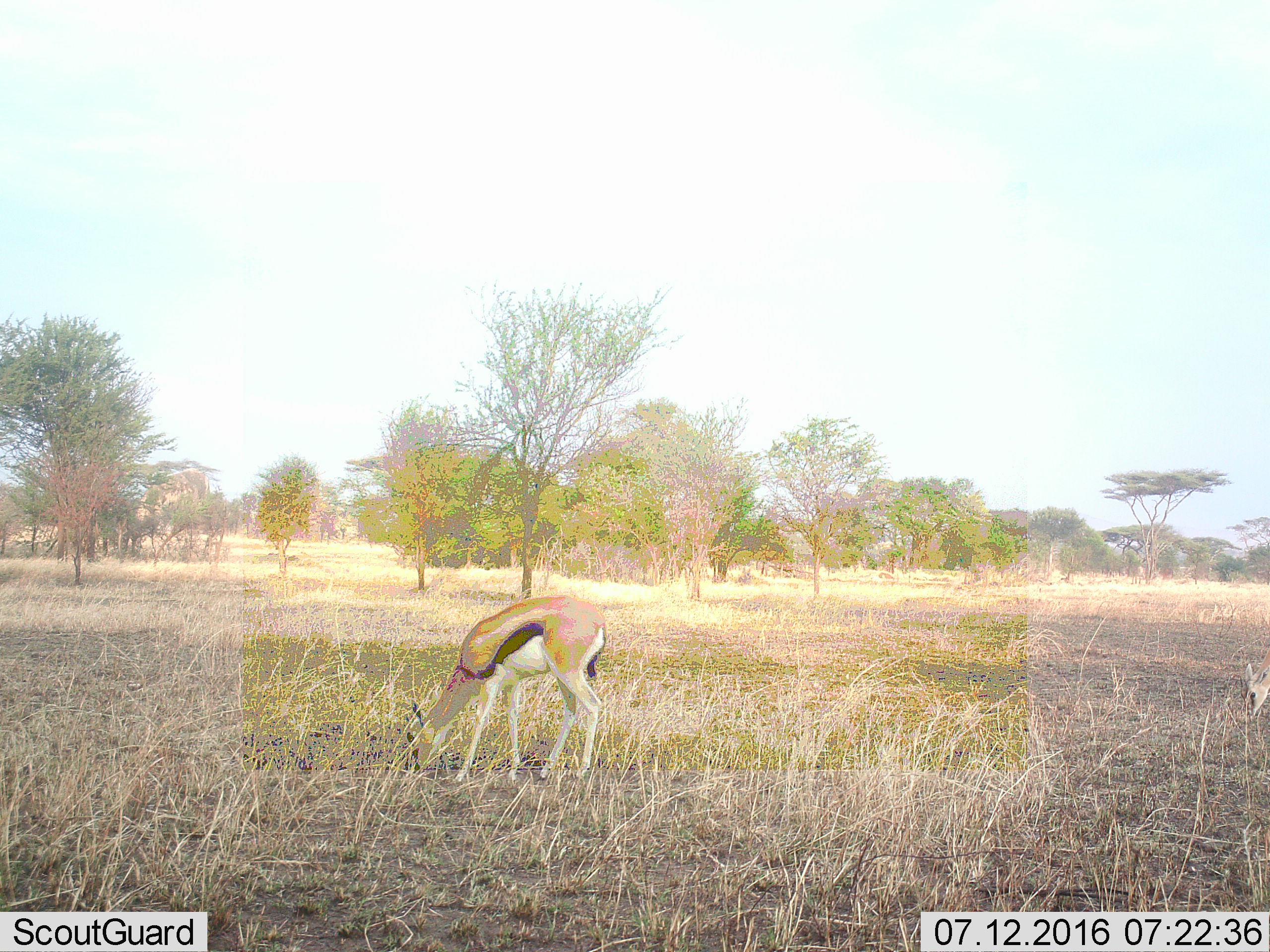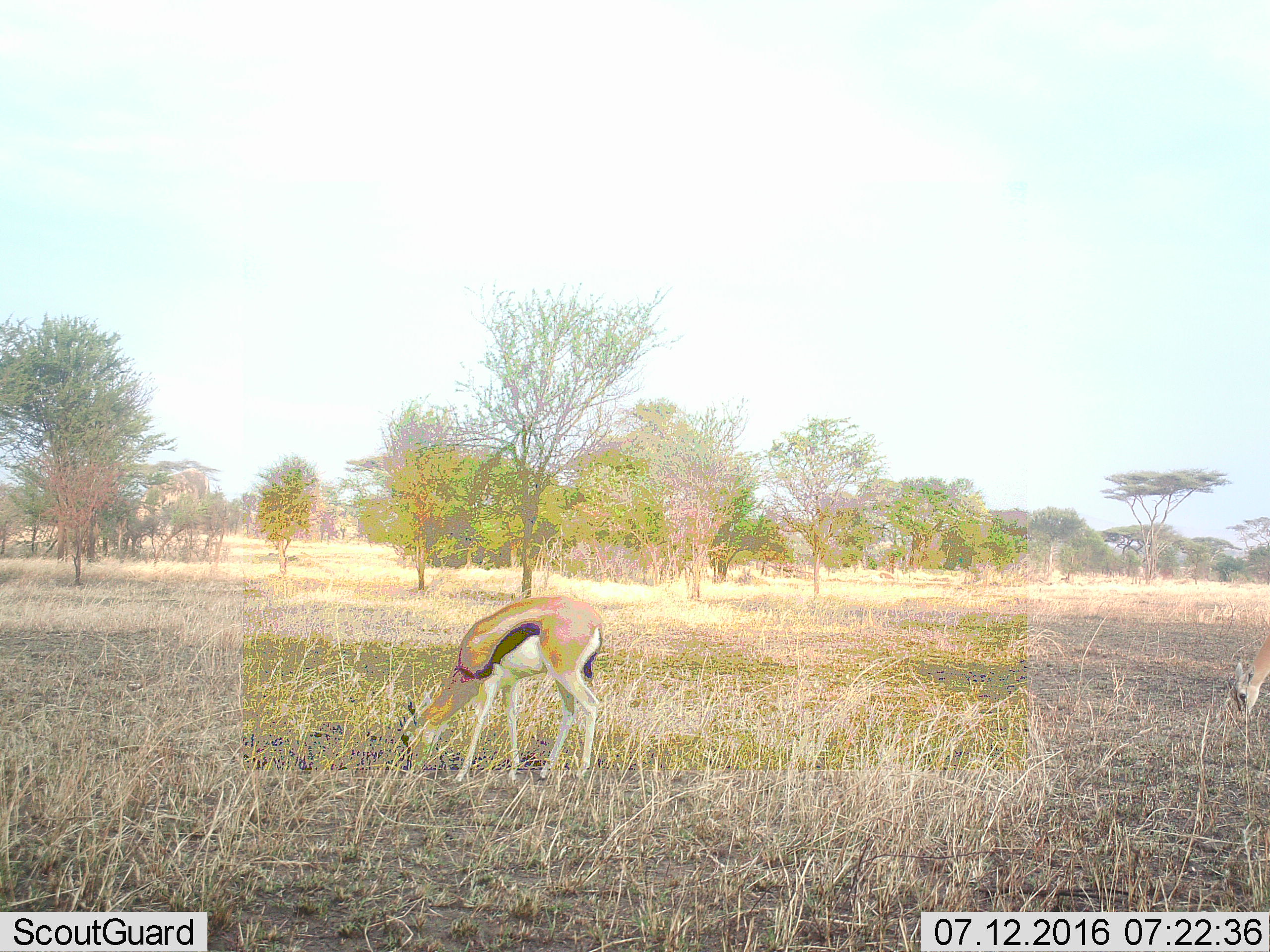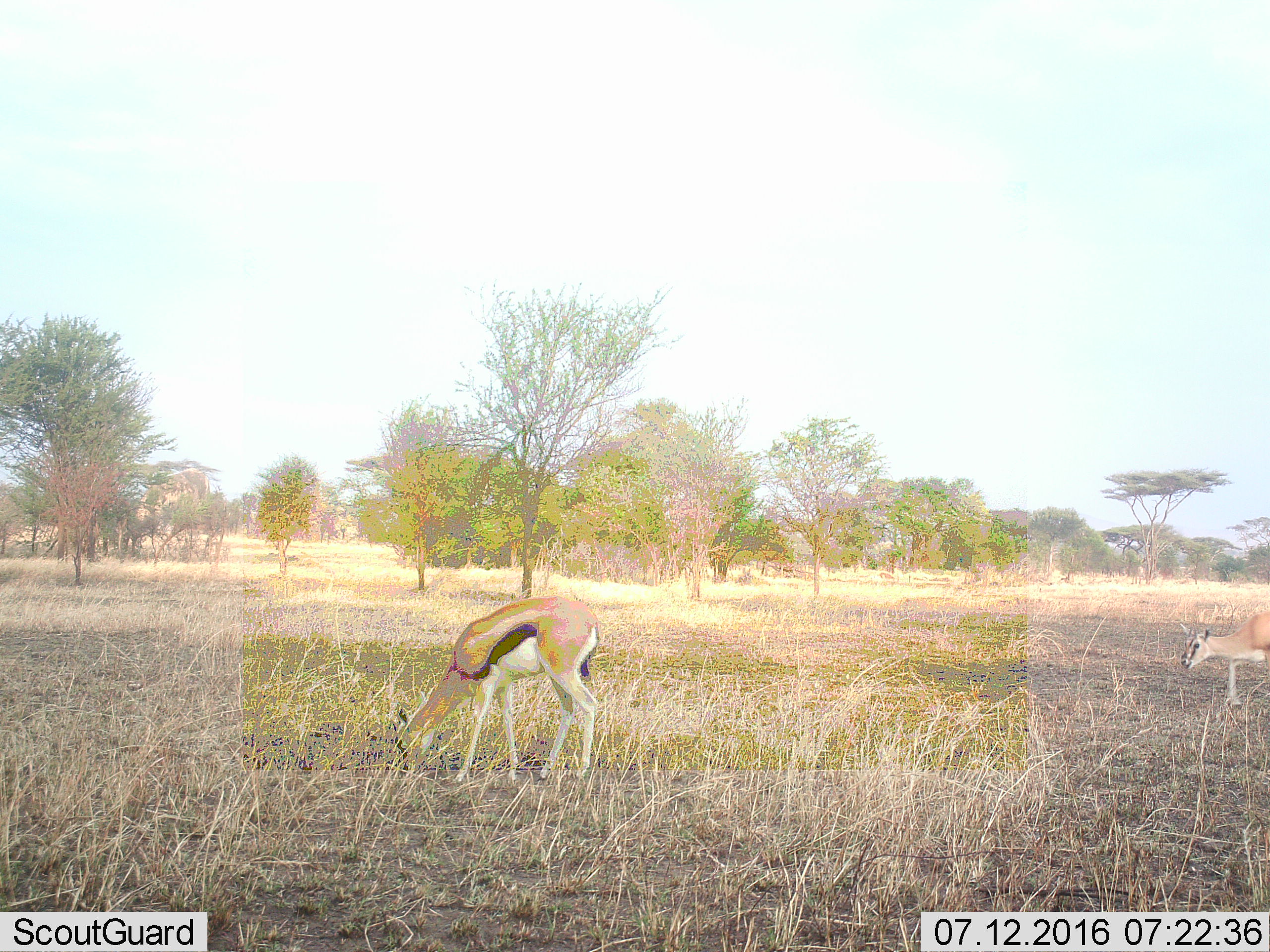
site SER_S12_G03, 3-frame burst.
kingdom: Animalia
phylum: Chordata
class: Mammalia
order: Artiodactyla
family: Bovidae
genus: Eudorcas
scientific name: Eudorcas thomsonii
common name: thomson's gazelle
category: gazellethomsons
Gazellethomsons (thomson's gazelle) (Eudorcas thomsonii), count 2. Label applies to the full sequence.